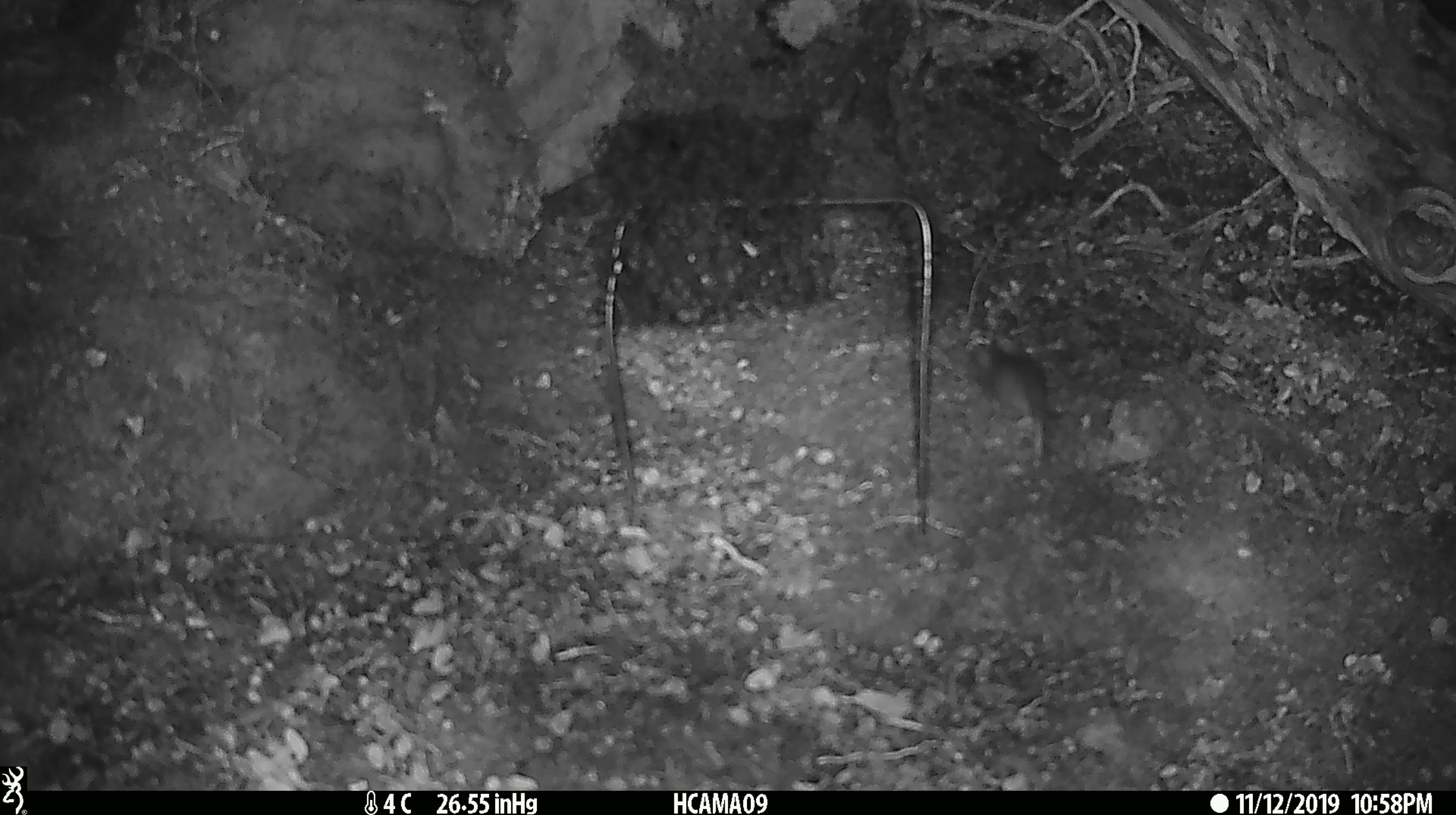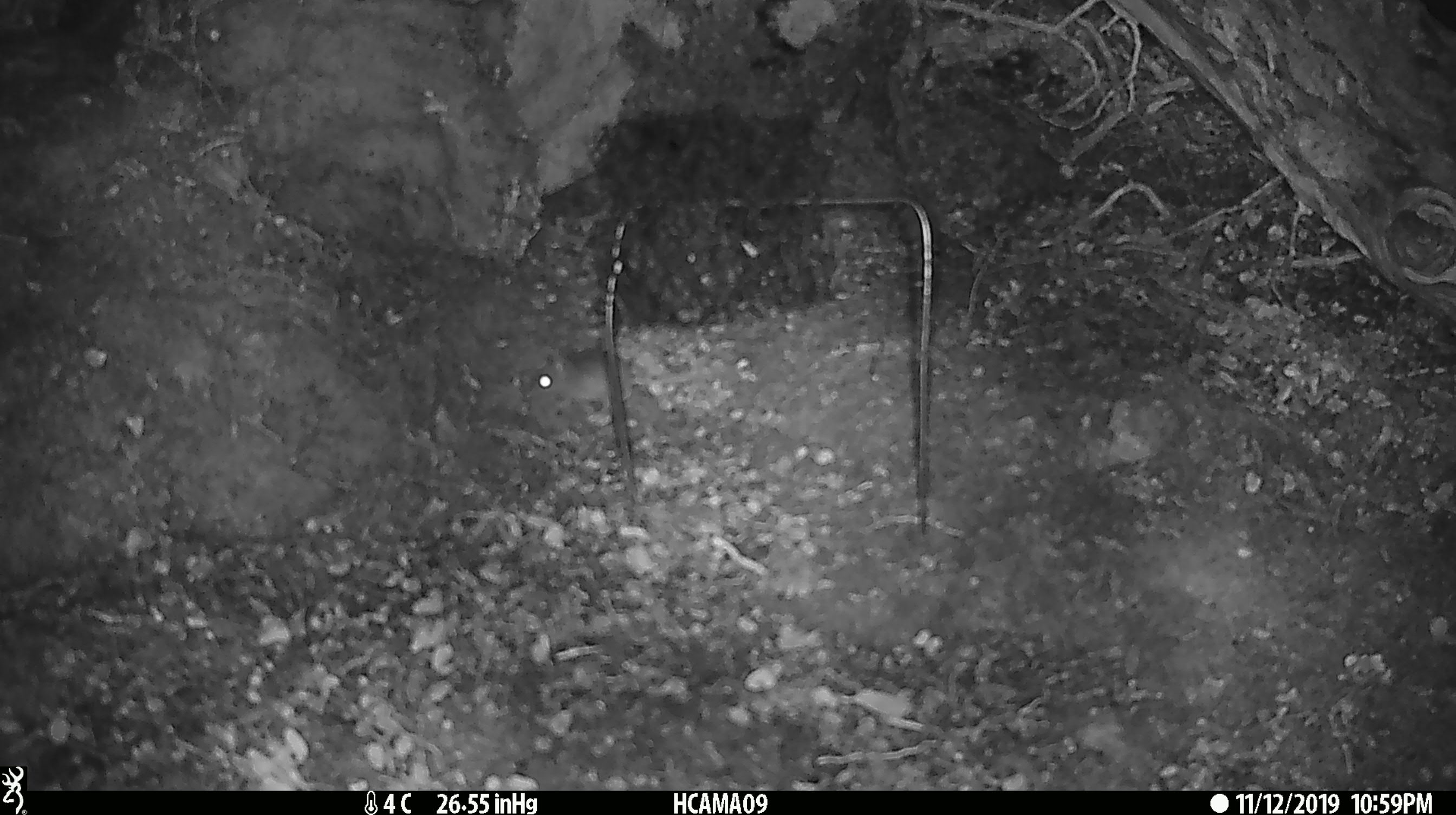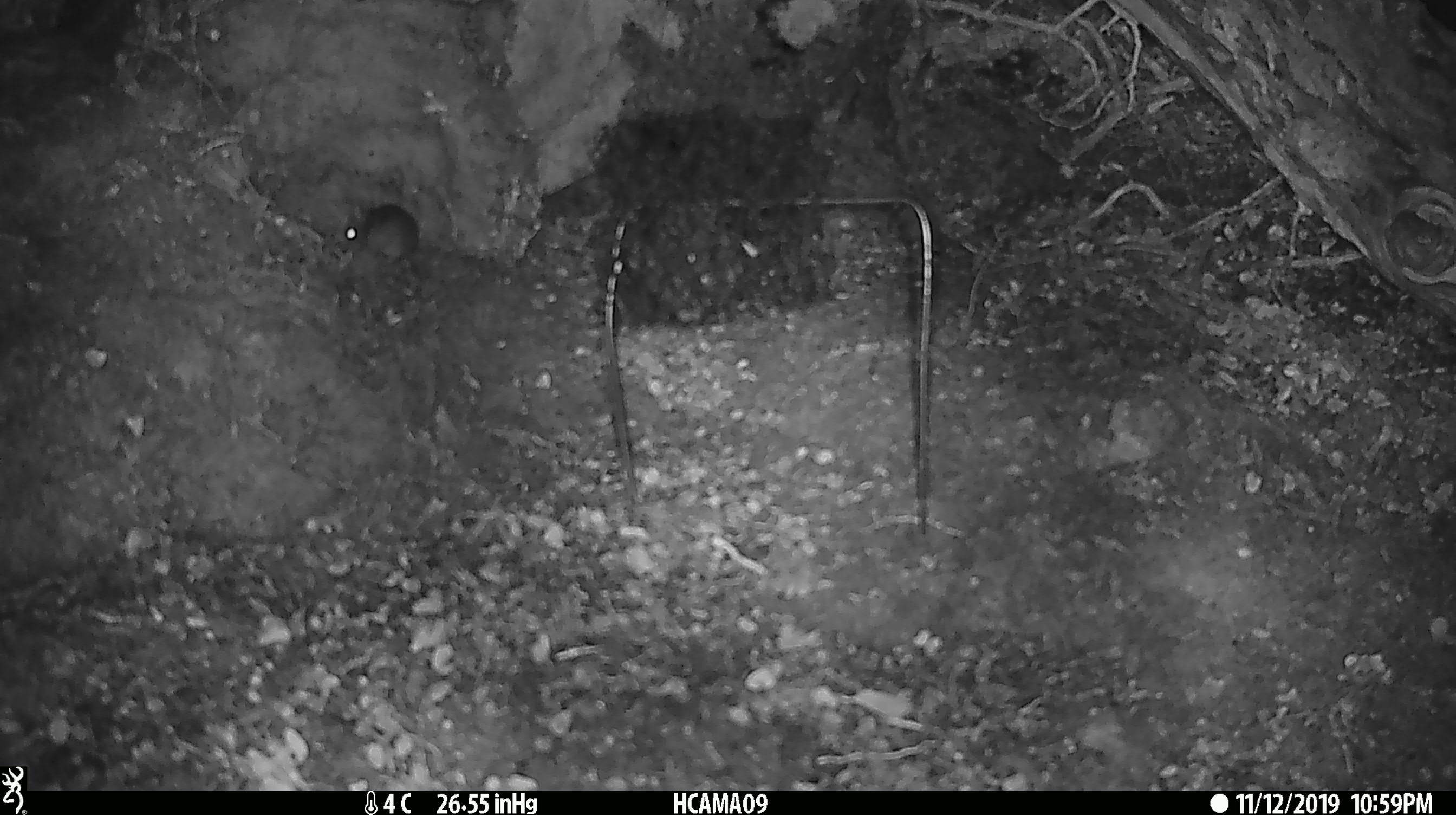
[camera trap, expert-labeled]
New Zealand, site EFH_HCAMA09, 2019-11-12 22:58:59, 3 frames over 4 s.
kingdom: Animalia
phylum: Chordata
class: Mammalia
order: Rodentia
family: Muridae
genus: Mus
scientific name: Mus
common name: mouse